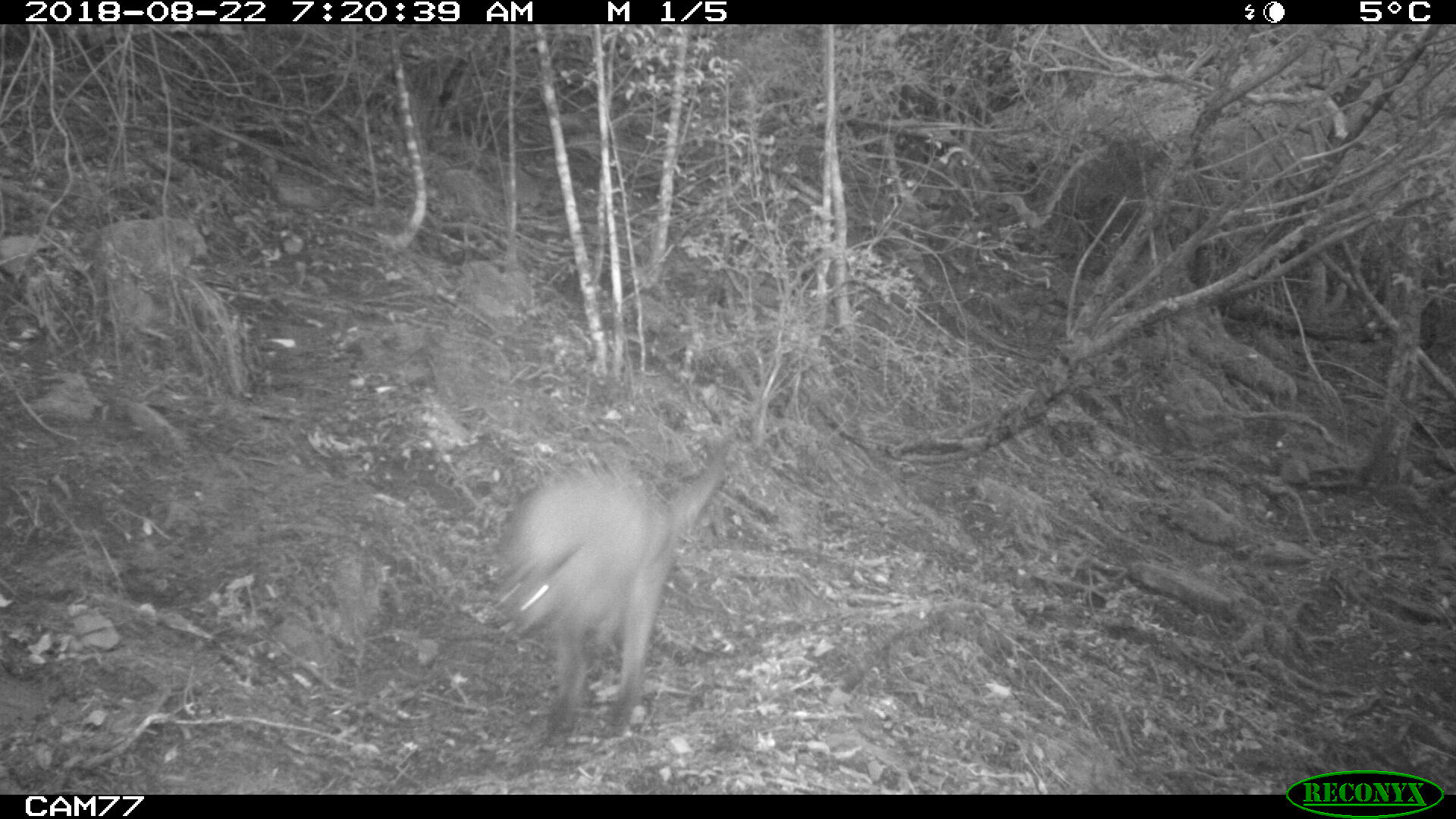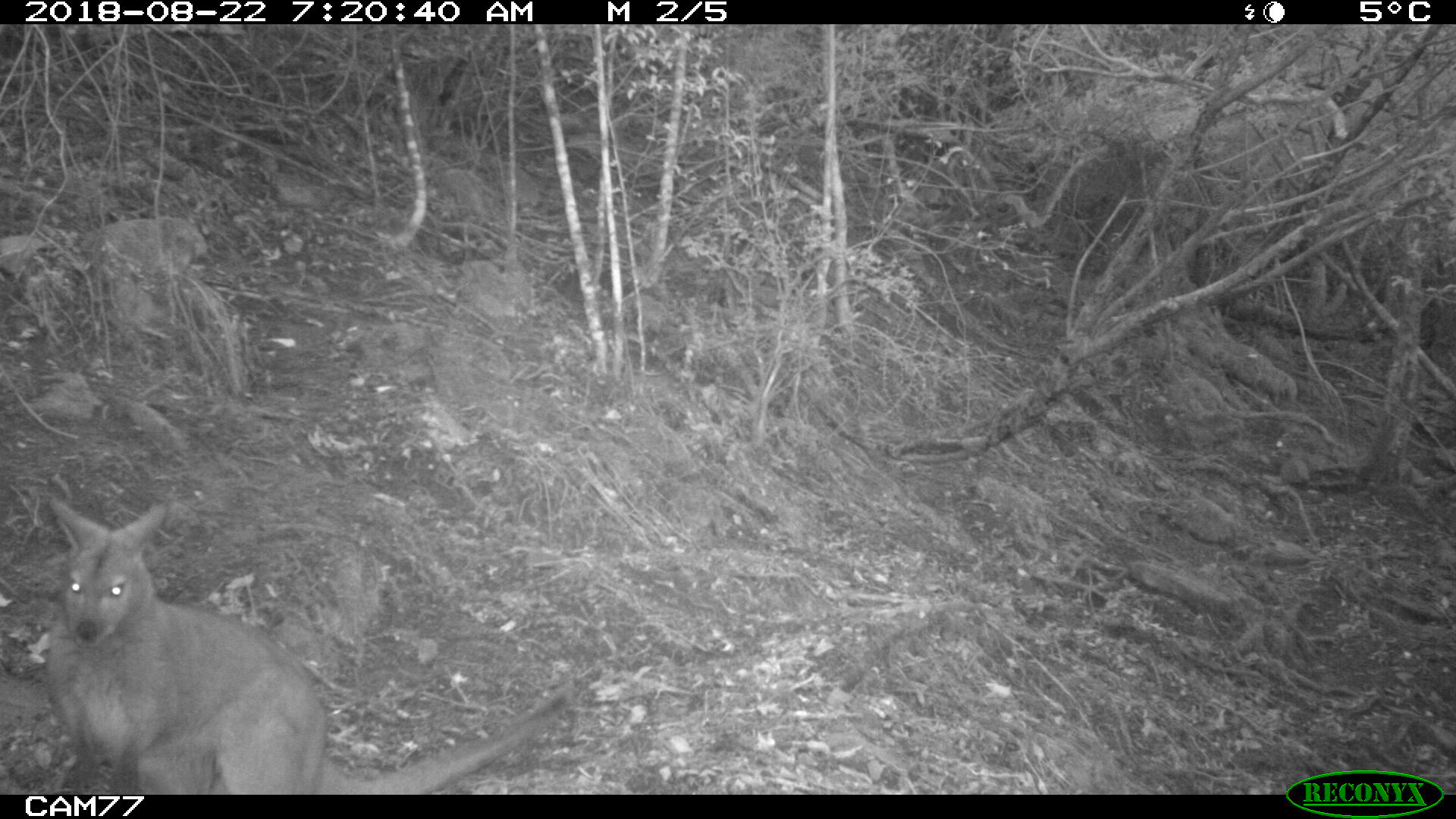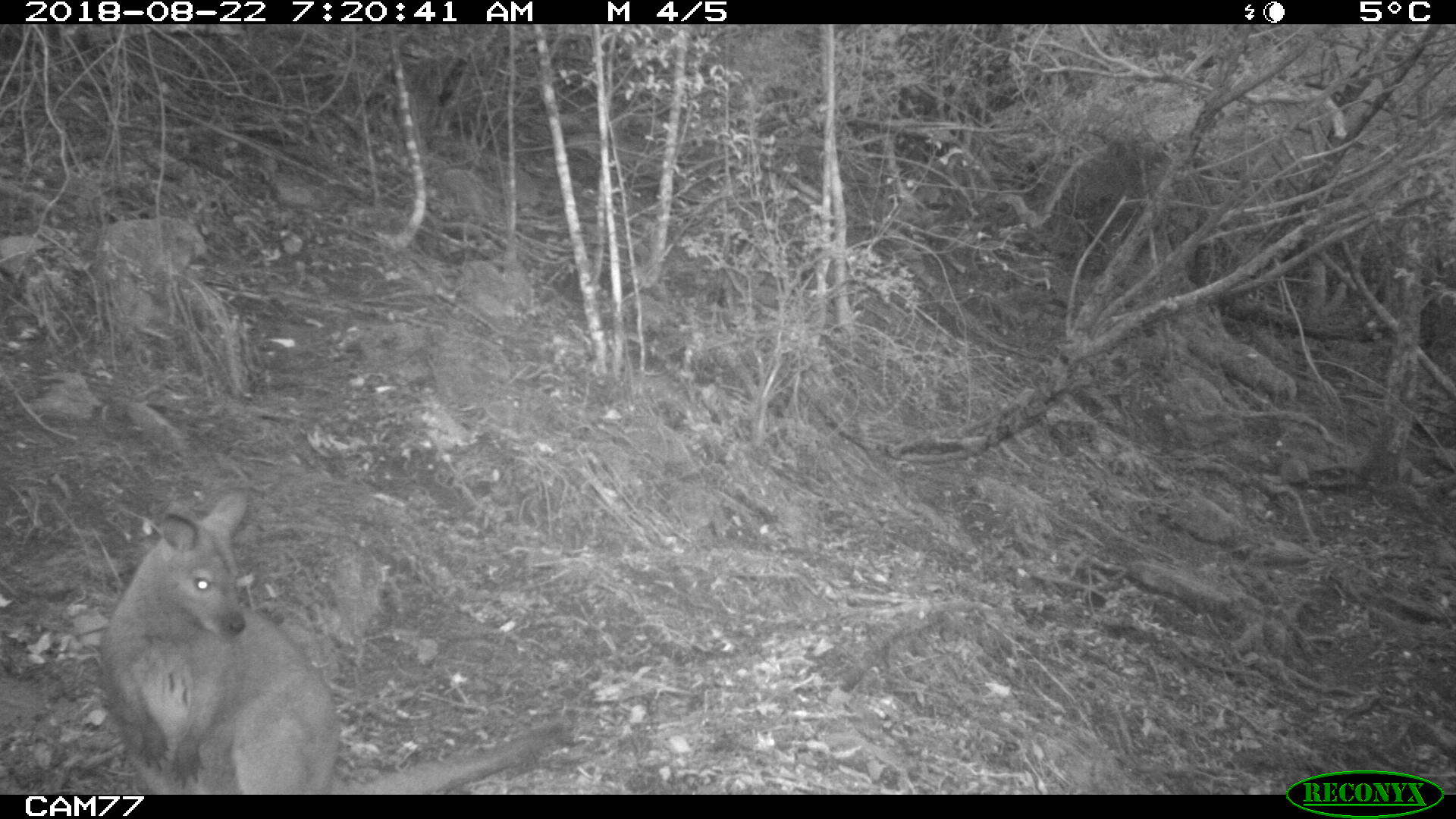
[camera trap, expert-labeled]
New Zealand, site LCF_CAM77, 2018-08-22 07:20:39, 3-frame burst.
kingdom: Animalia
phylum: Chordata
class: Mammalia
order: Diprotodontia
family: Macropodidae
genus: Notamacropus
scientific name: Notamacropus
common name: wallaby